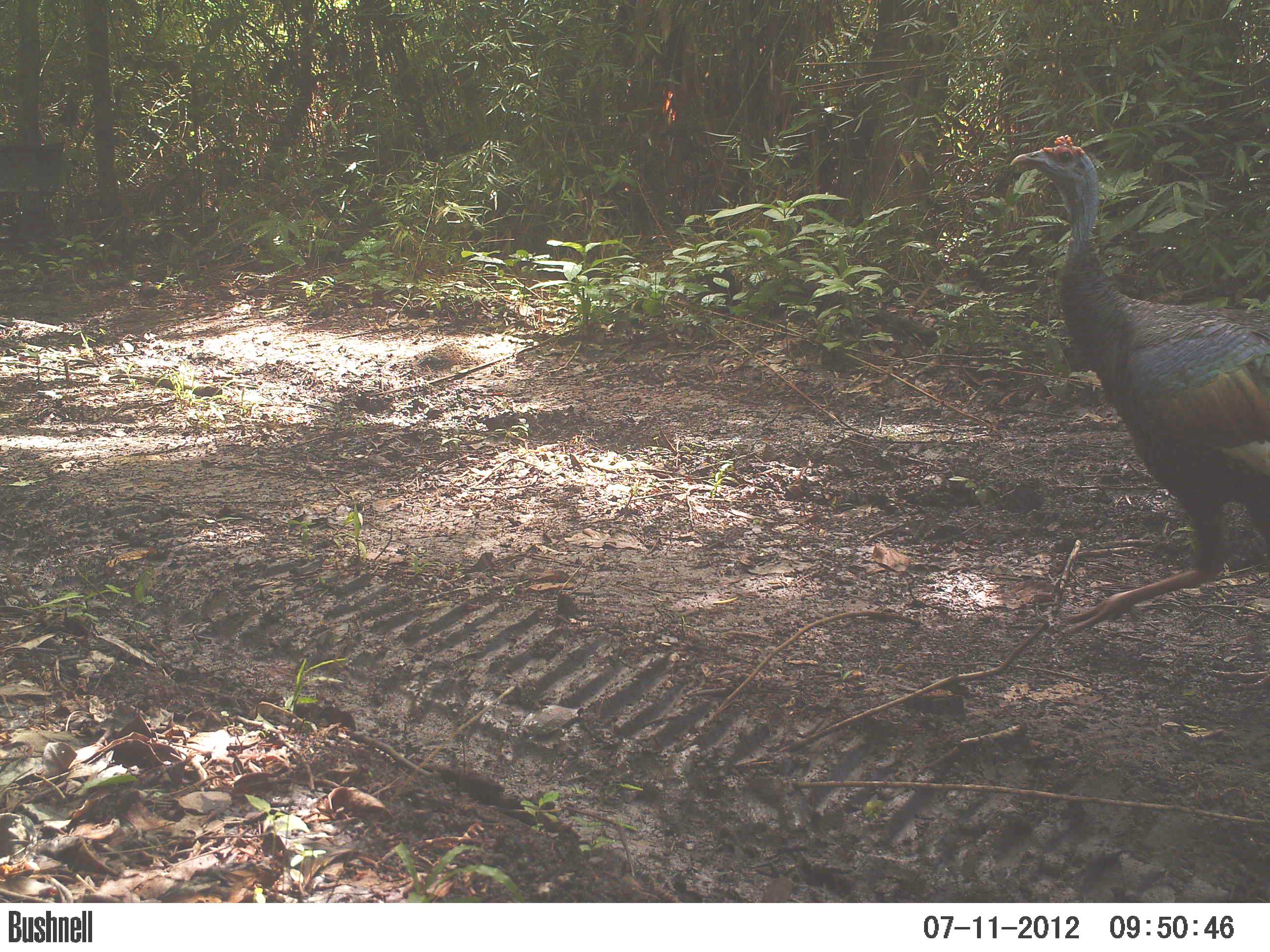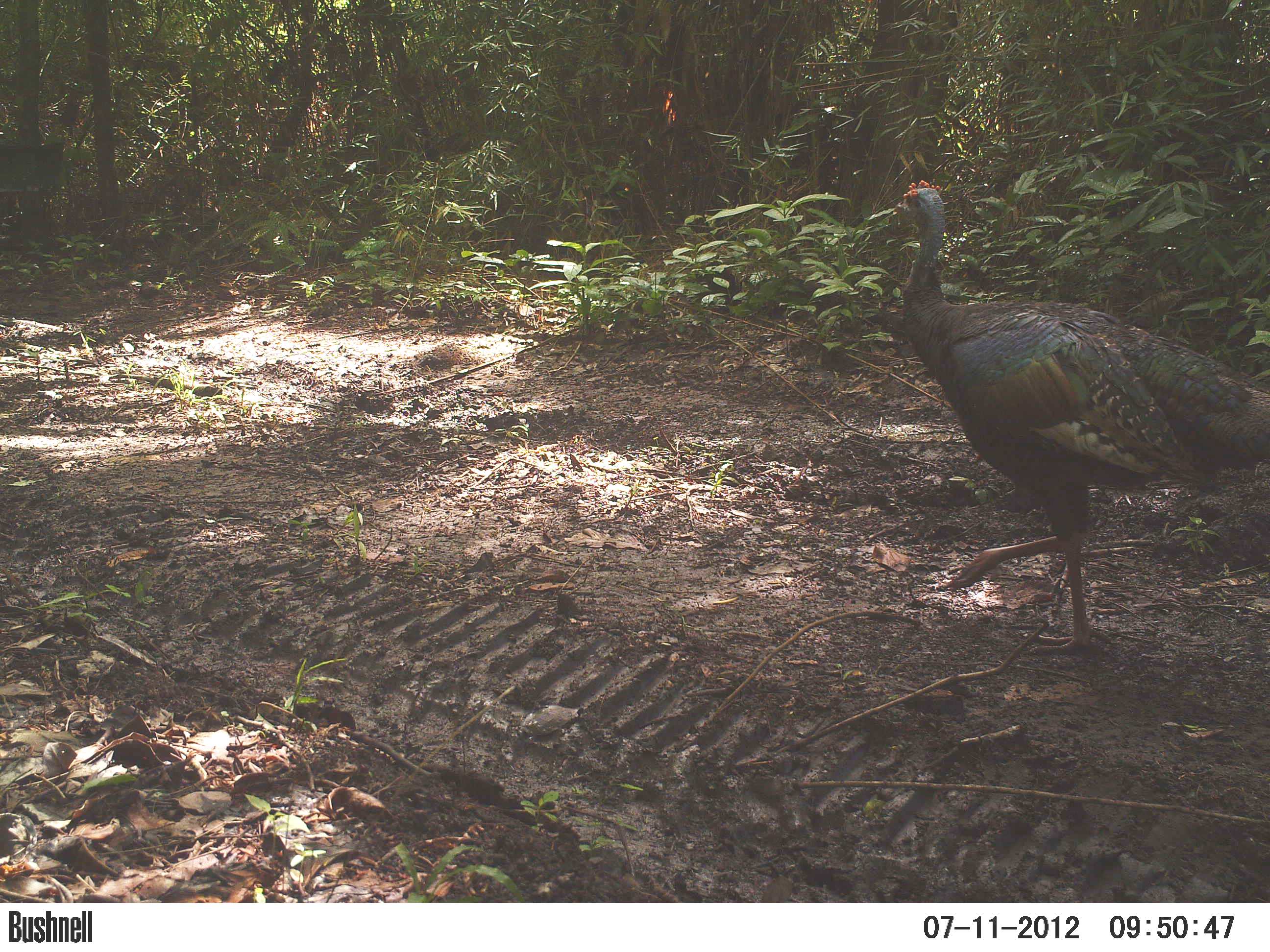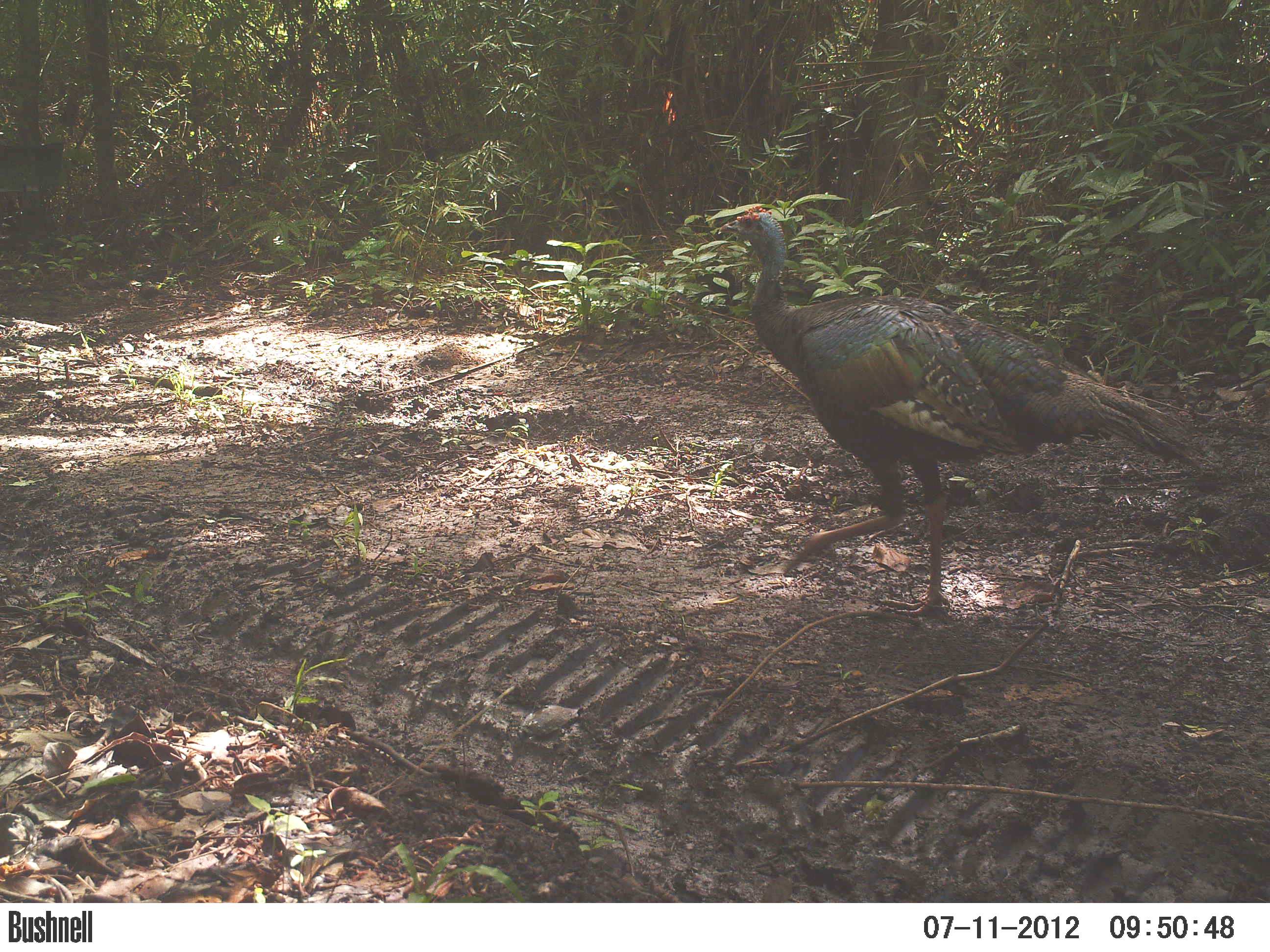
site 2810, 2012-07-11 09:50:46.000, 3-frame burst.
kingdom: Animalia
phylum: Chordata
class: Aves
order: Galliformes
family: Phasianidae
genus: Meleagris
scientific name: Meleagris ocellata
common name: ocellated turkey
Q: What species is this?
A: Meleagris ocellata (ocellated turkey).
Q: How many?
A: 2.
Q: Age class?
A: Adult.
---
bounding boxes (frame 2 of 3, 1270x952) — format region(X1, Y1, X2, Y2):
meleagris ocellata: region(891, 179, 1270, 663)